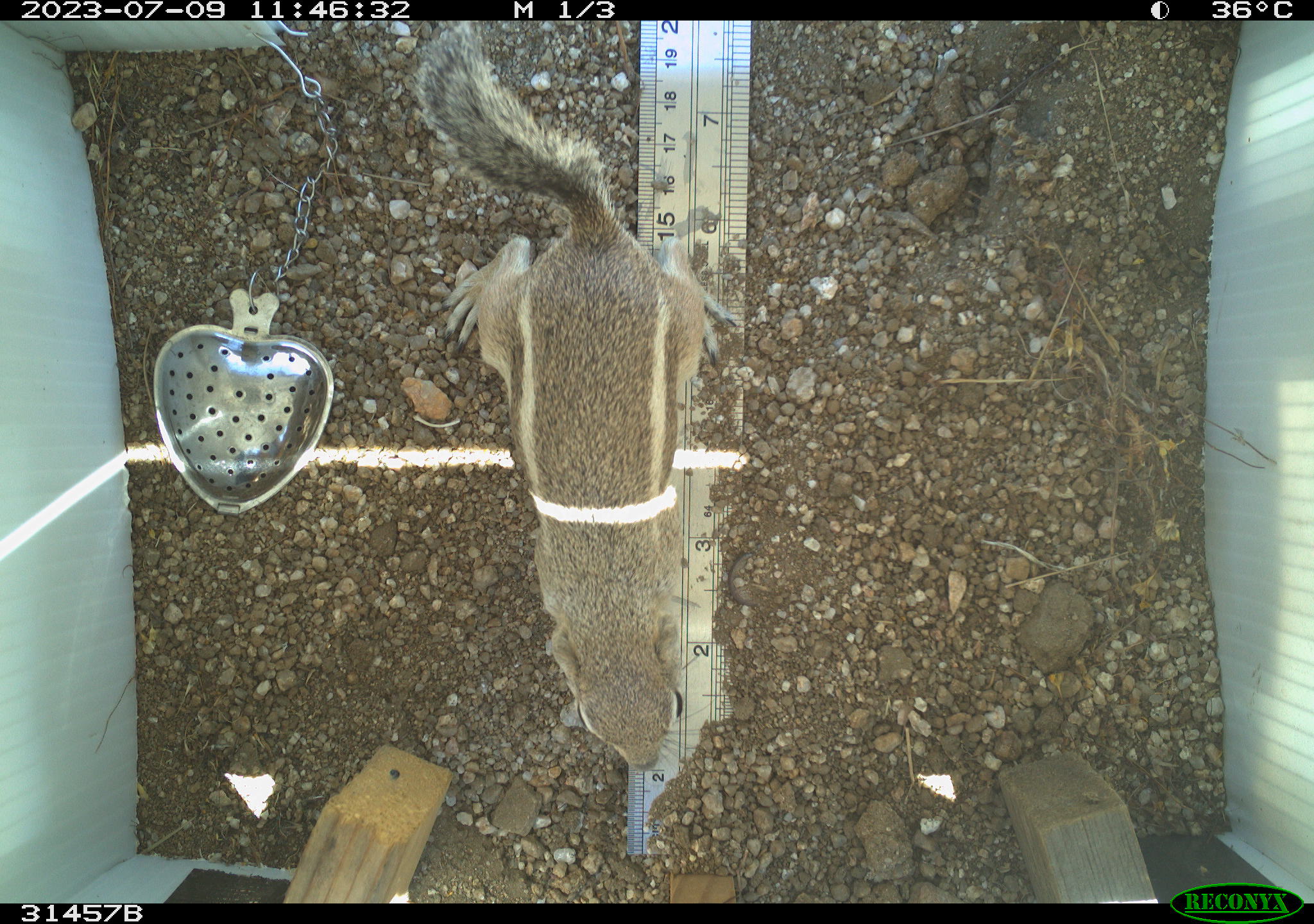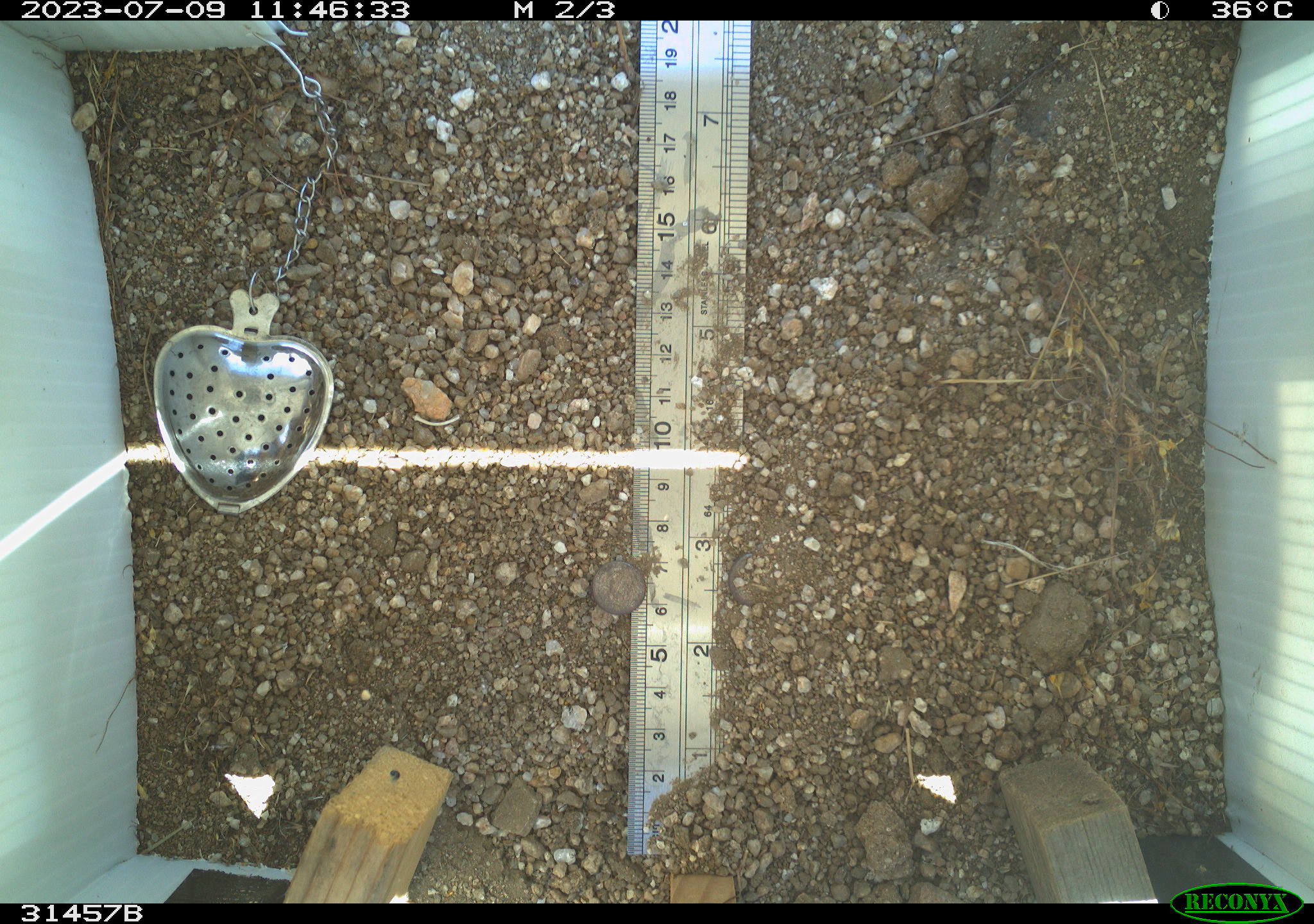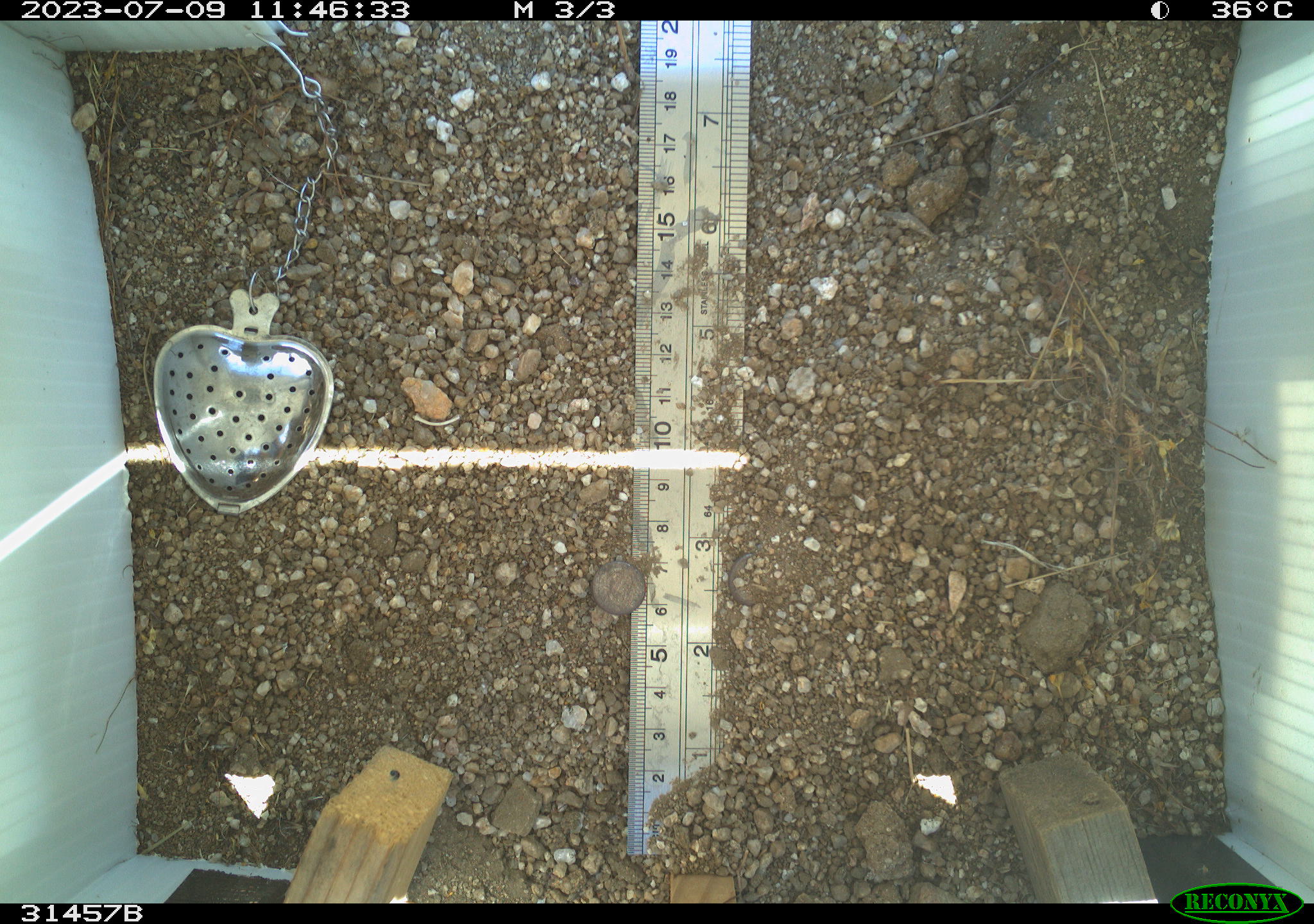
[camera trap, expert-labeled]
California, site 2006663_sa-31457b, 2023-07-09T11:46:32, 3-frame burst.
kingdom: Animalia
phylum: Chordata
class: Mammalia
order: Rodentia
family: Sciuridae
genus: Ammospermophilus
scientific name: Ammospermophilus leucurus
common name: white-tailed antelope squirrel